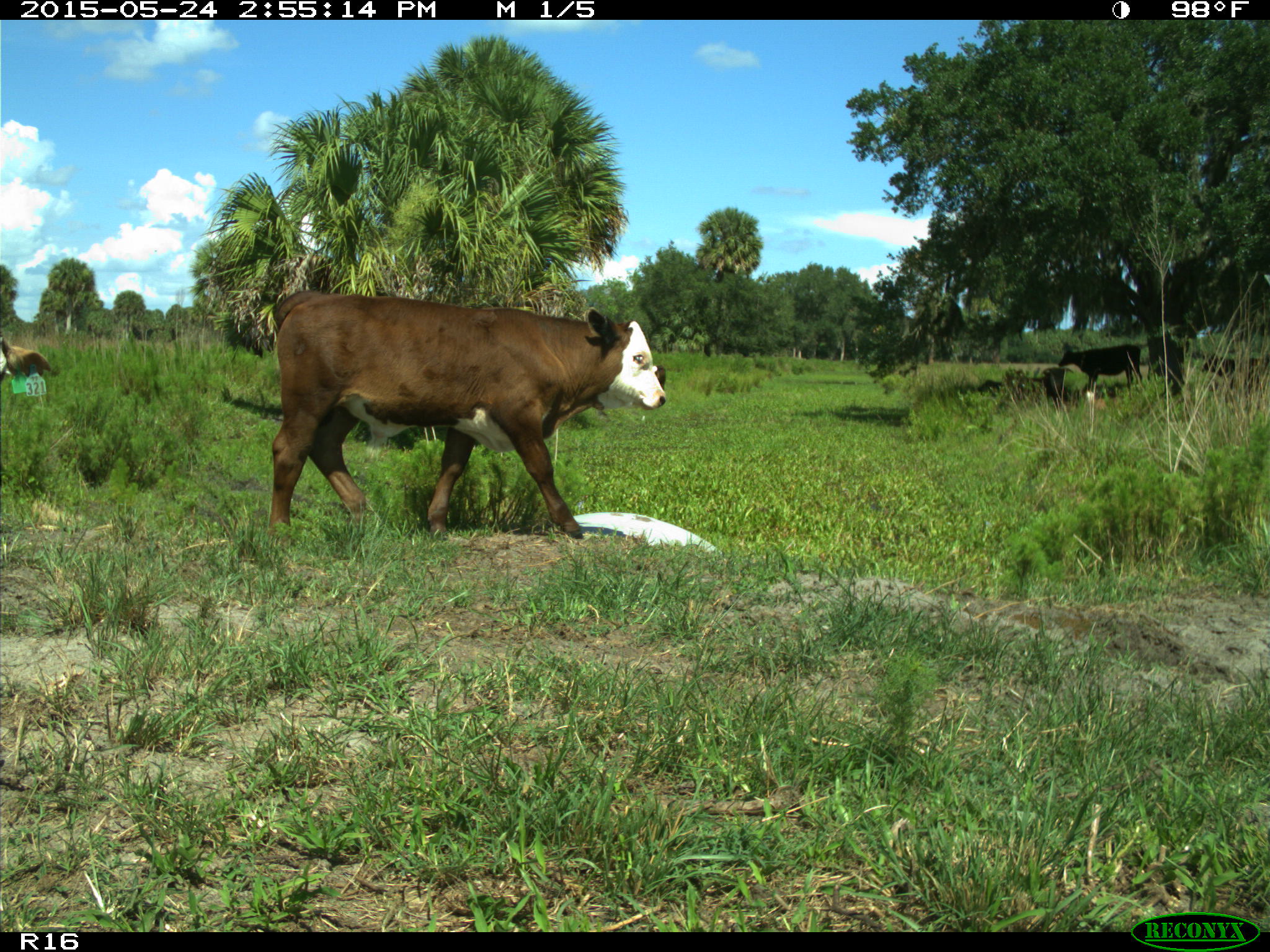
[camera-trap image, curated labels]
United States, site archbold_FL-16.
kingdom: Animalia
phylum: Chordata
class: Mammalia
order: Artiodactyla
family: Bovidae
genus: Bos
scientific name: Bos taurus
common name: domestic cow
Bos taurus (domestic cow).